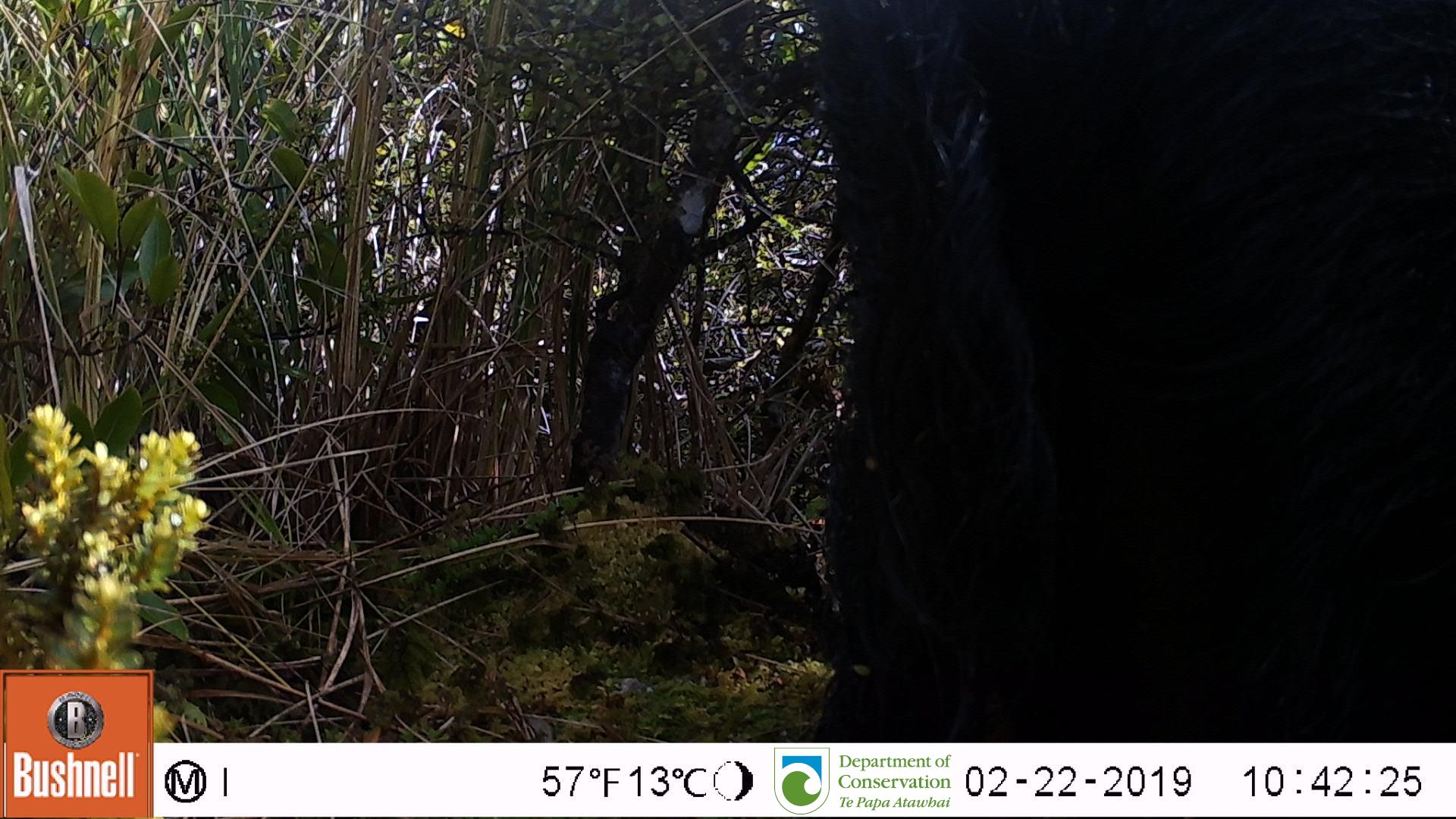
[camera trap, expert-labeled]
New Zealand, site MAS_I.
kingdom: Animalia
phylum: Chordata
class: Mammalia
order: Artiodactyla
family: Suidae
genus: Sus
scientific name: Sus scrofa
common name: pig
Pig (Sus scrofa).